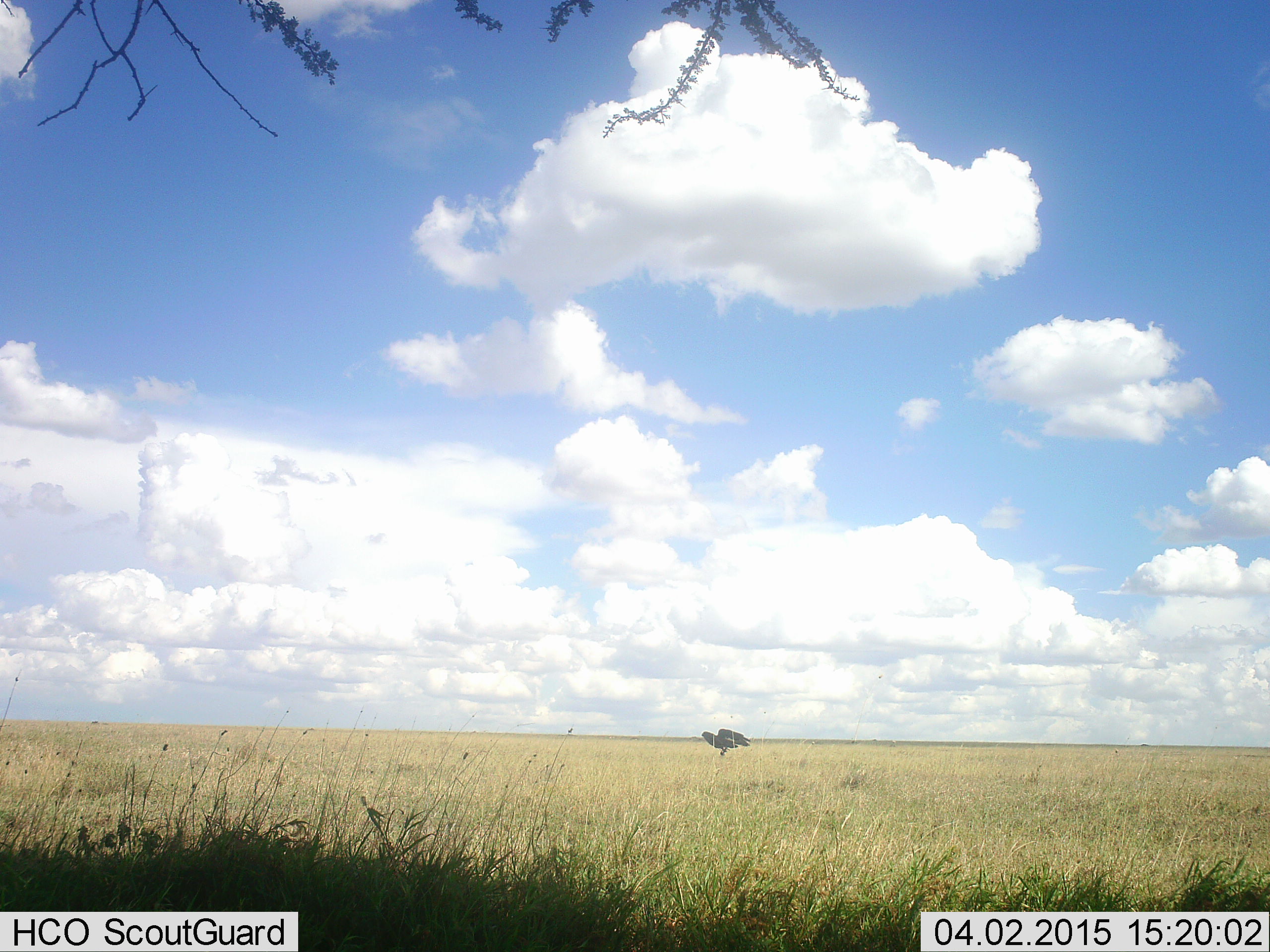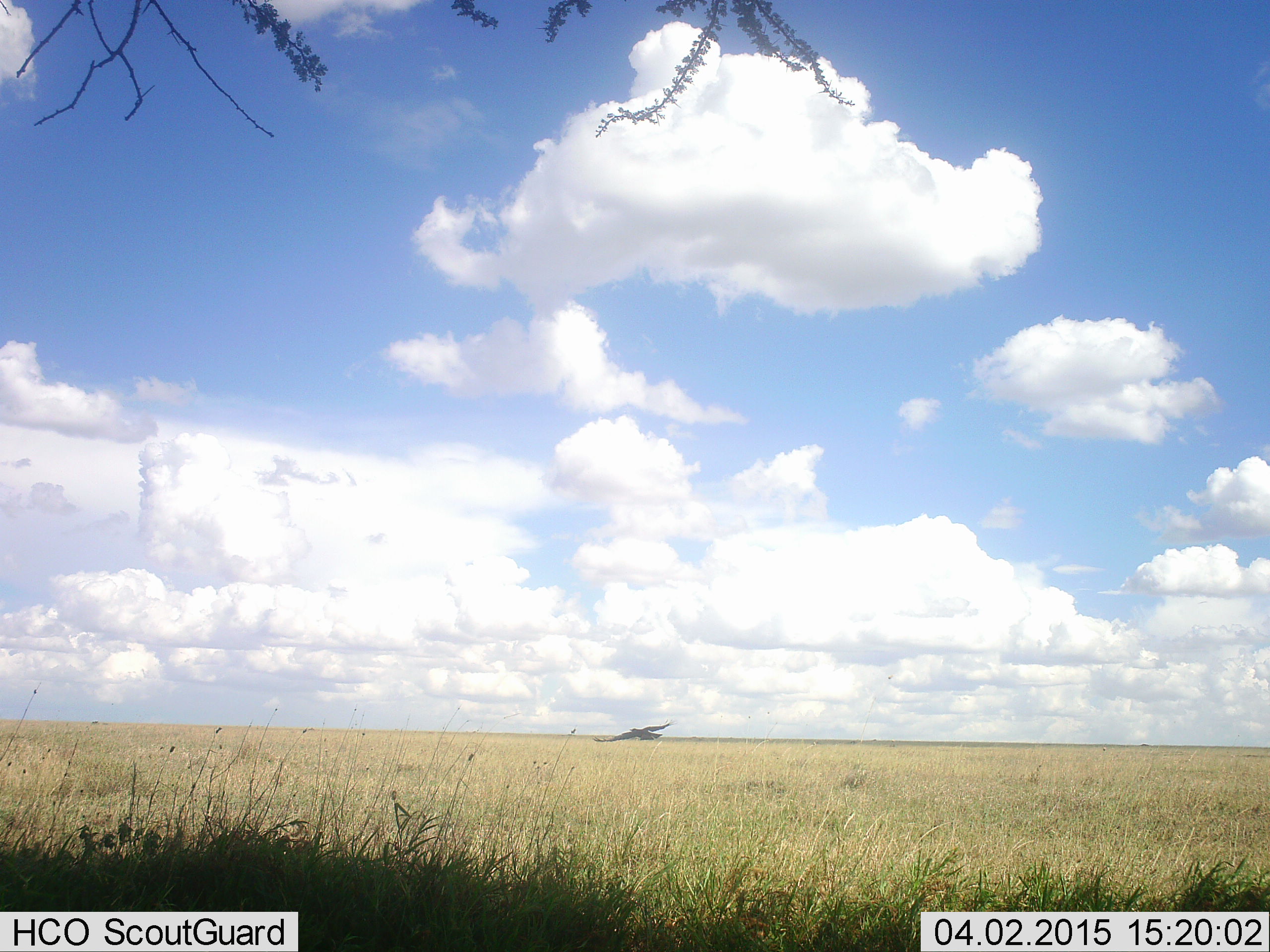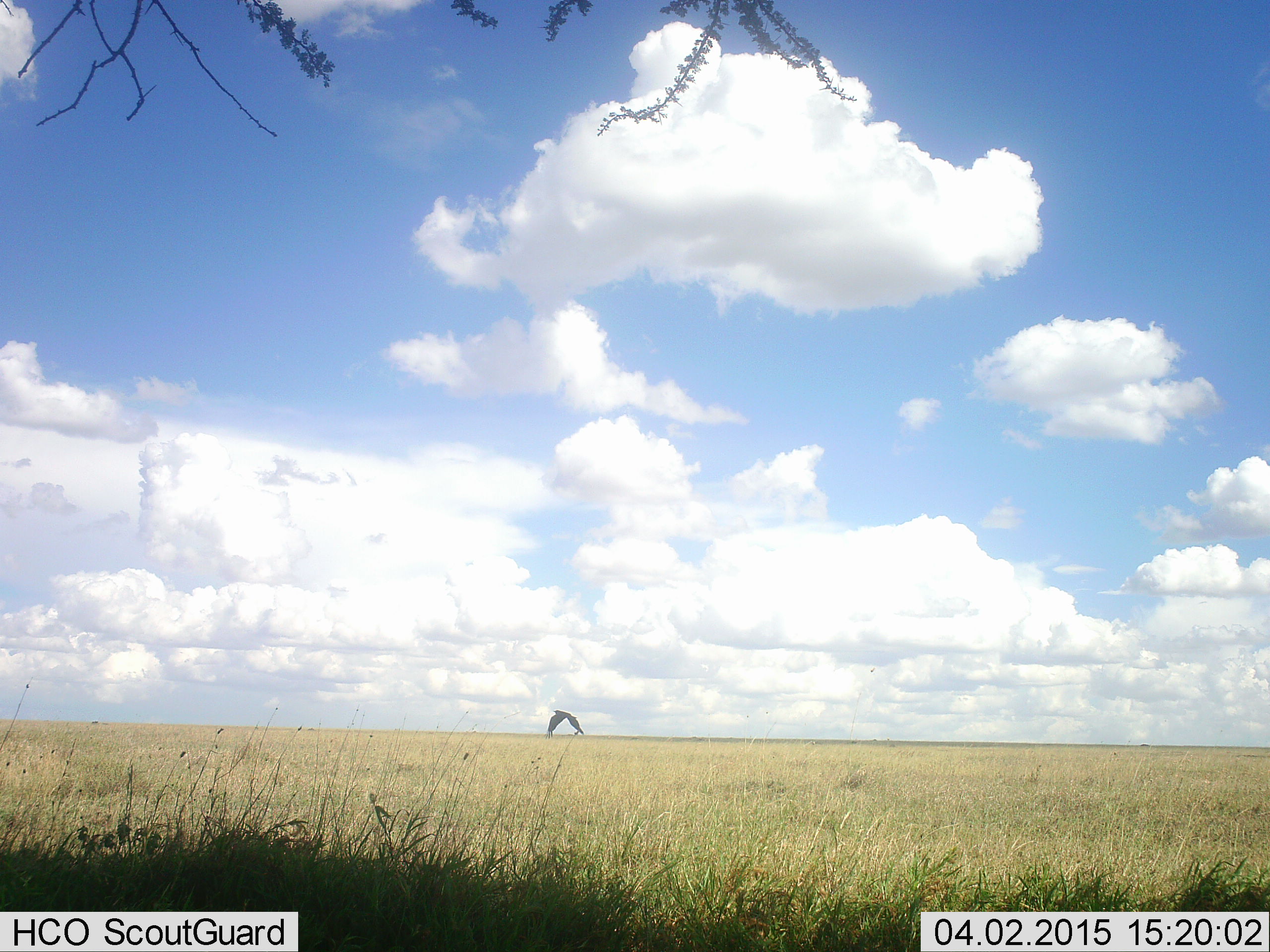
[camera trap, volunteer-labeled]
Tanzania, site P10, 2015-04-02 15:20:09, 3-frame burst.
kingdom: Animalia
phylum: Chordata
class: Aves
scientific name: Aves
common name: bird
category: otherbird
Otherbird (bird) (Aves), count 1. Behavior (volunteer vote fractions): standing 0%, resting 0%, moving 90%, interacting 0%. Young present (vote fraction): 0%. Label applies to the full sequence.